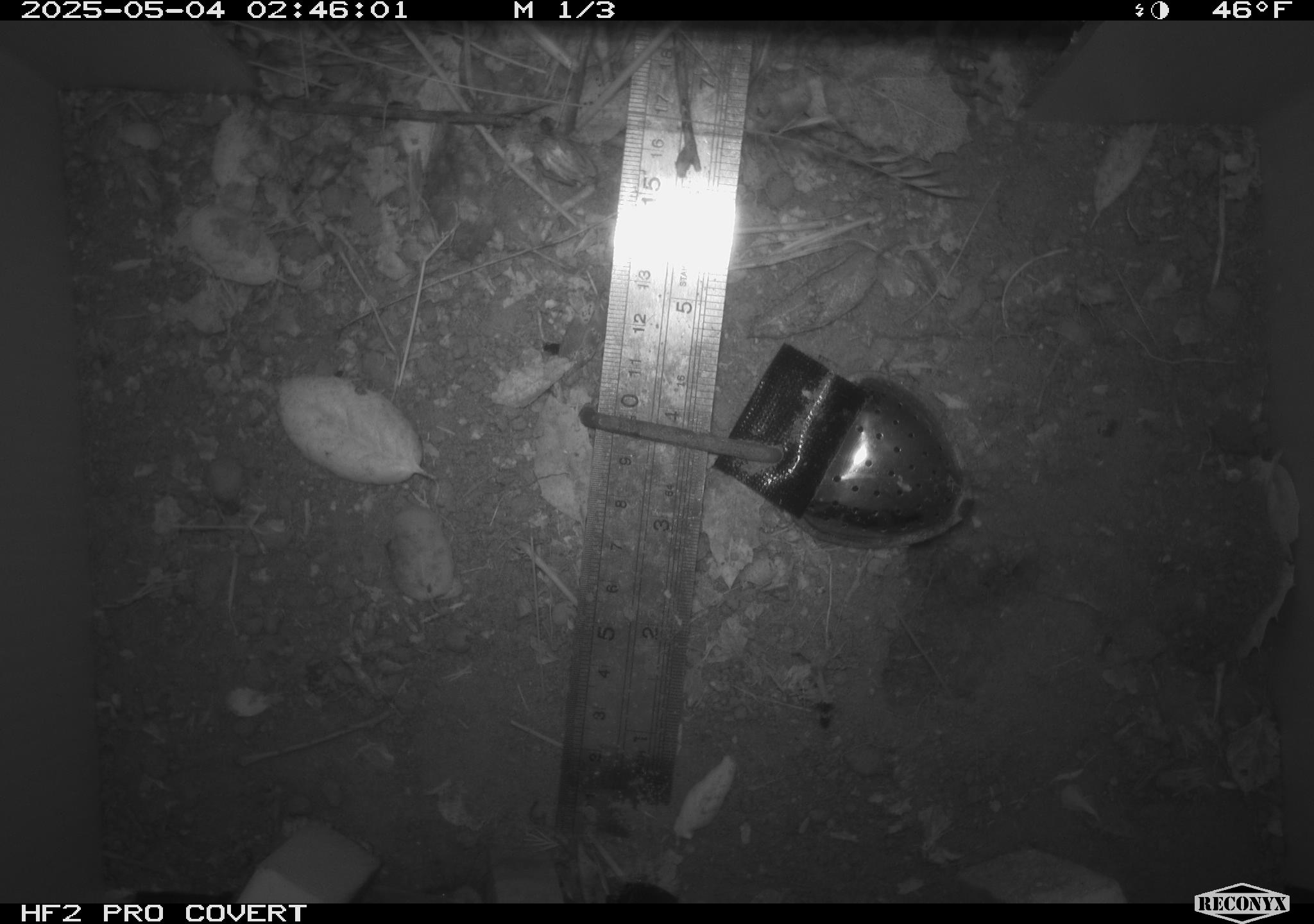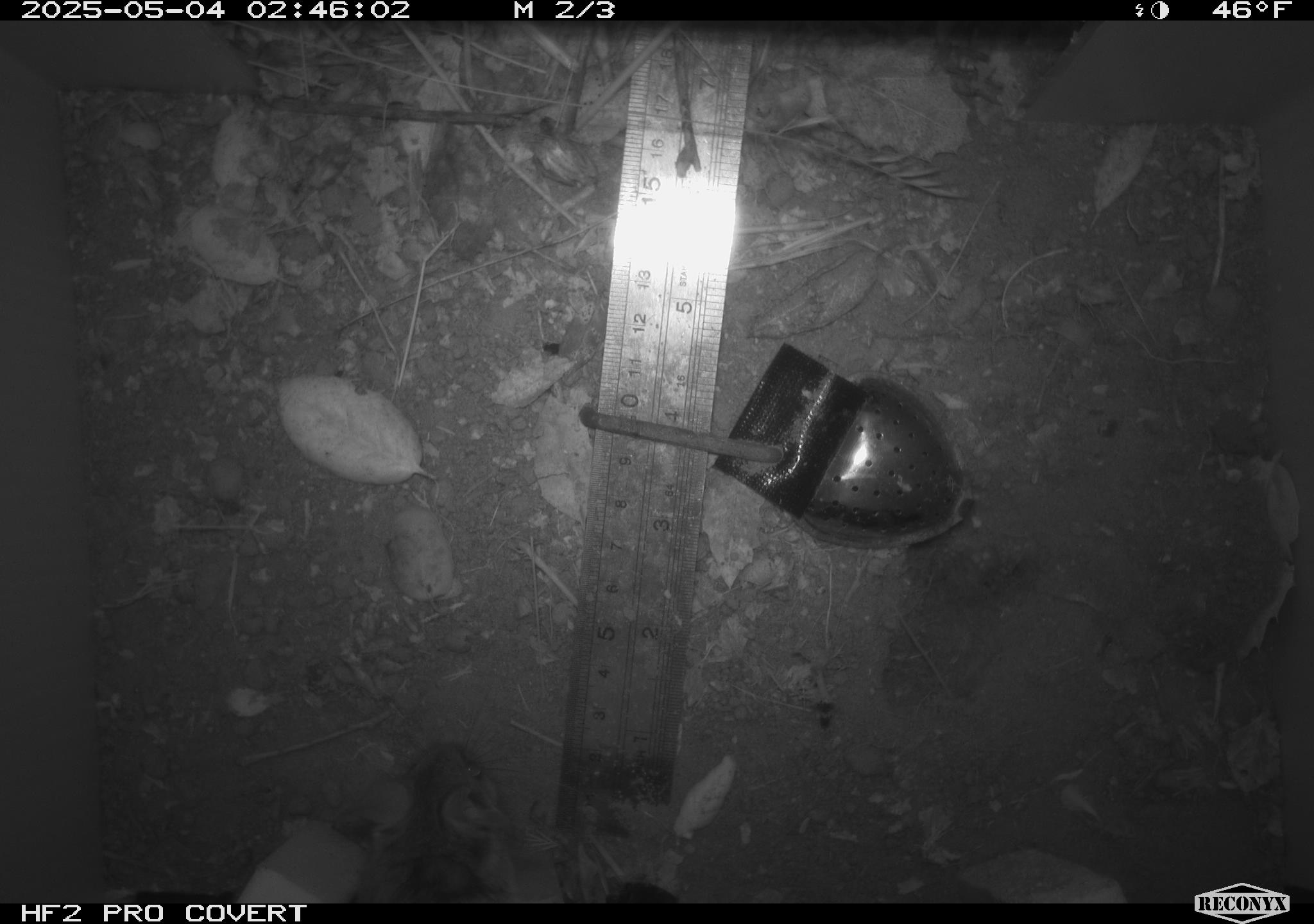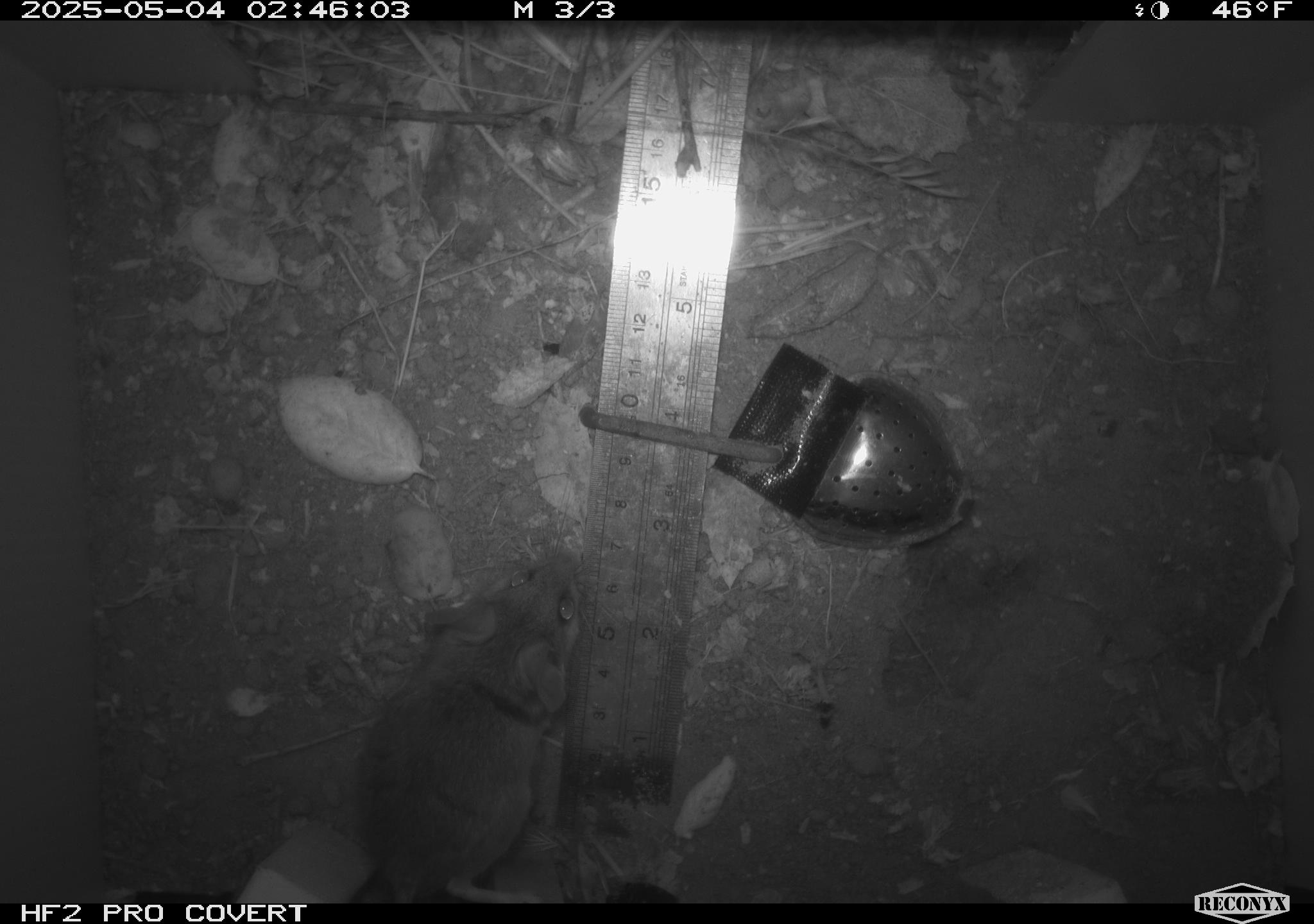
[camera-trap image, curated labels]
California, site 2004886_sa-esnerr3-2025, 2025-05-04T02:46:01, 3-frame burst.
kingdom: Animalia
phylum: Chordata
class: Mammalia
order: Rodentia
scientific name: Rodentia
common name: rodent